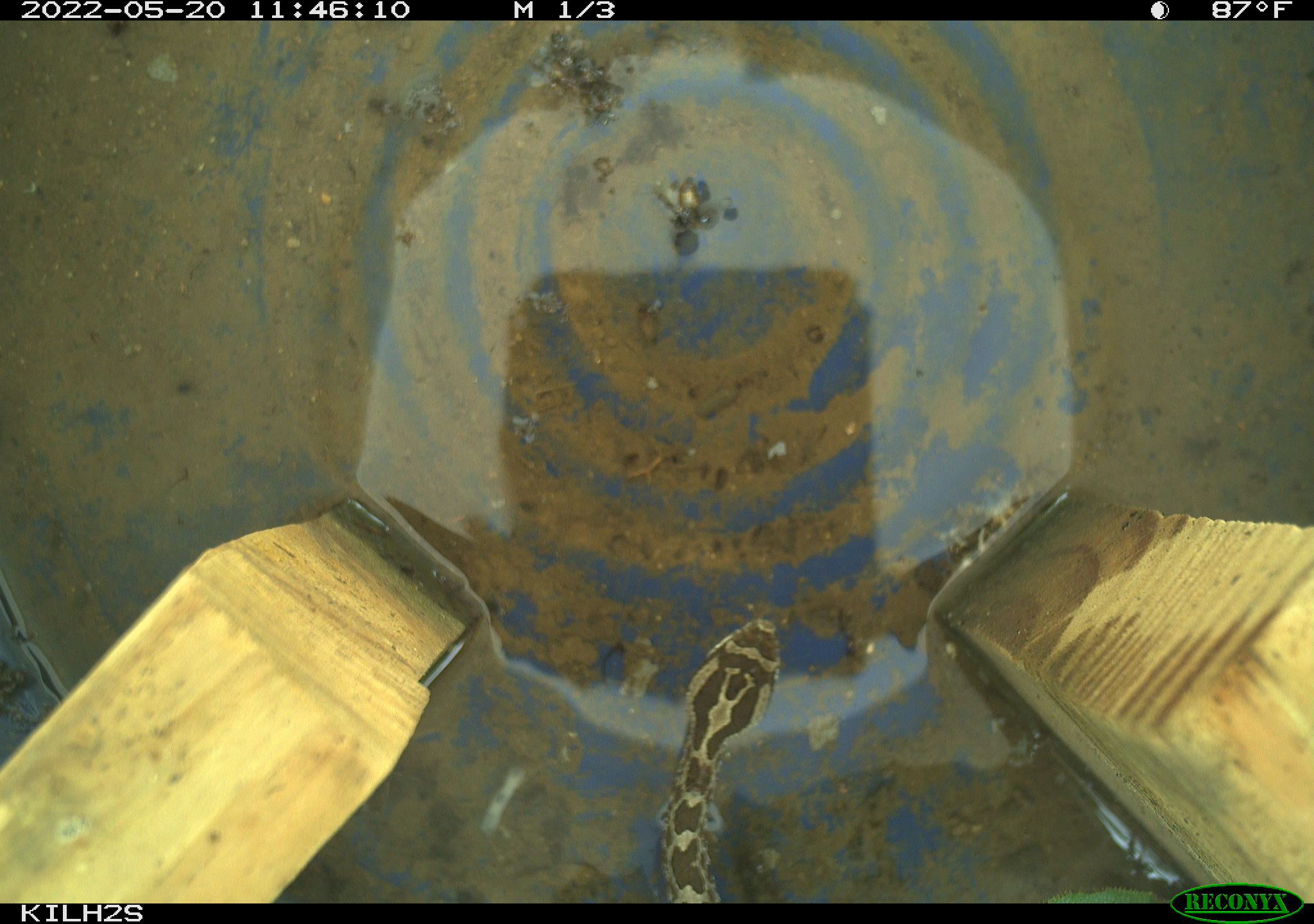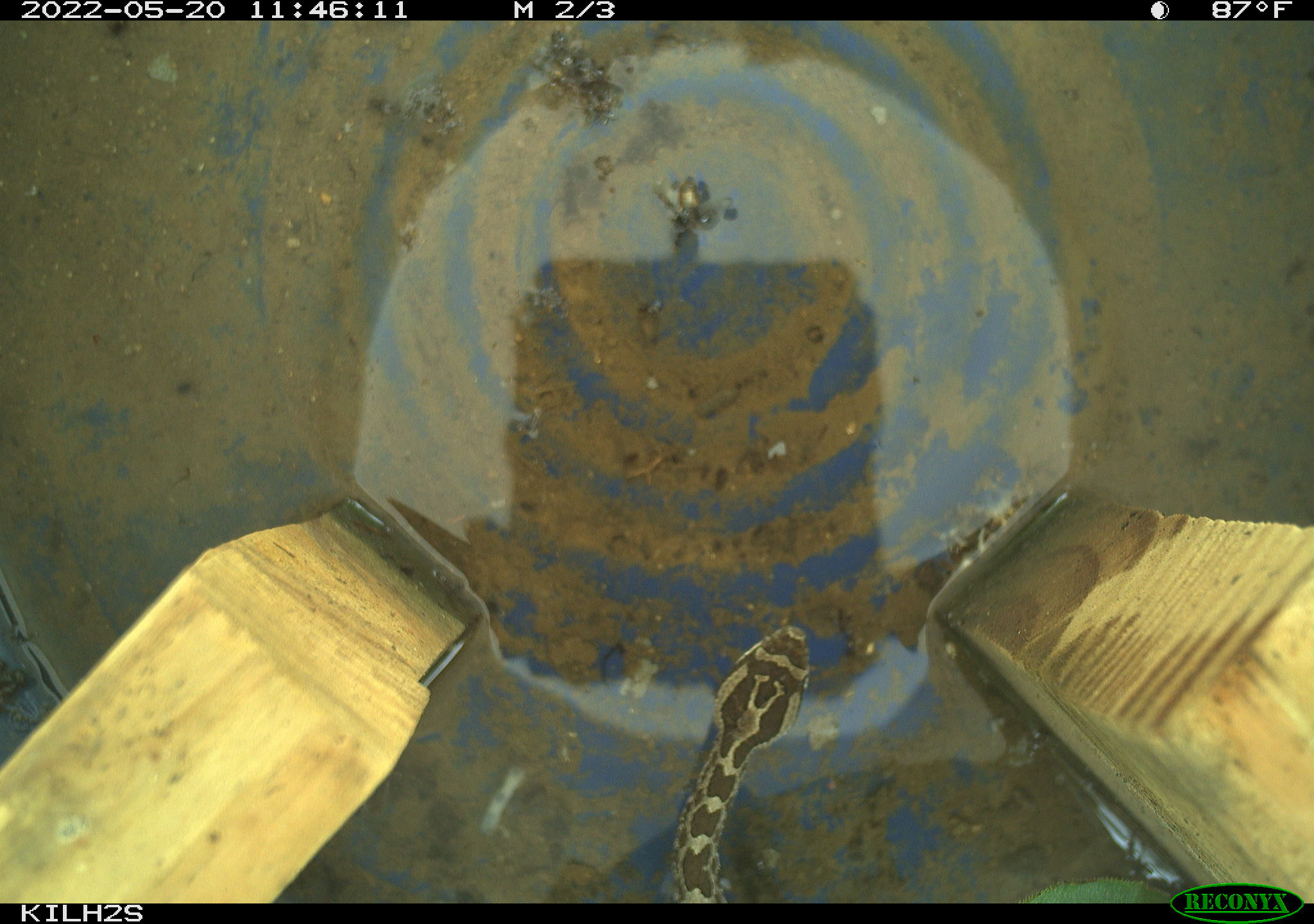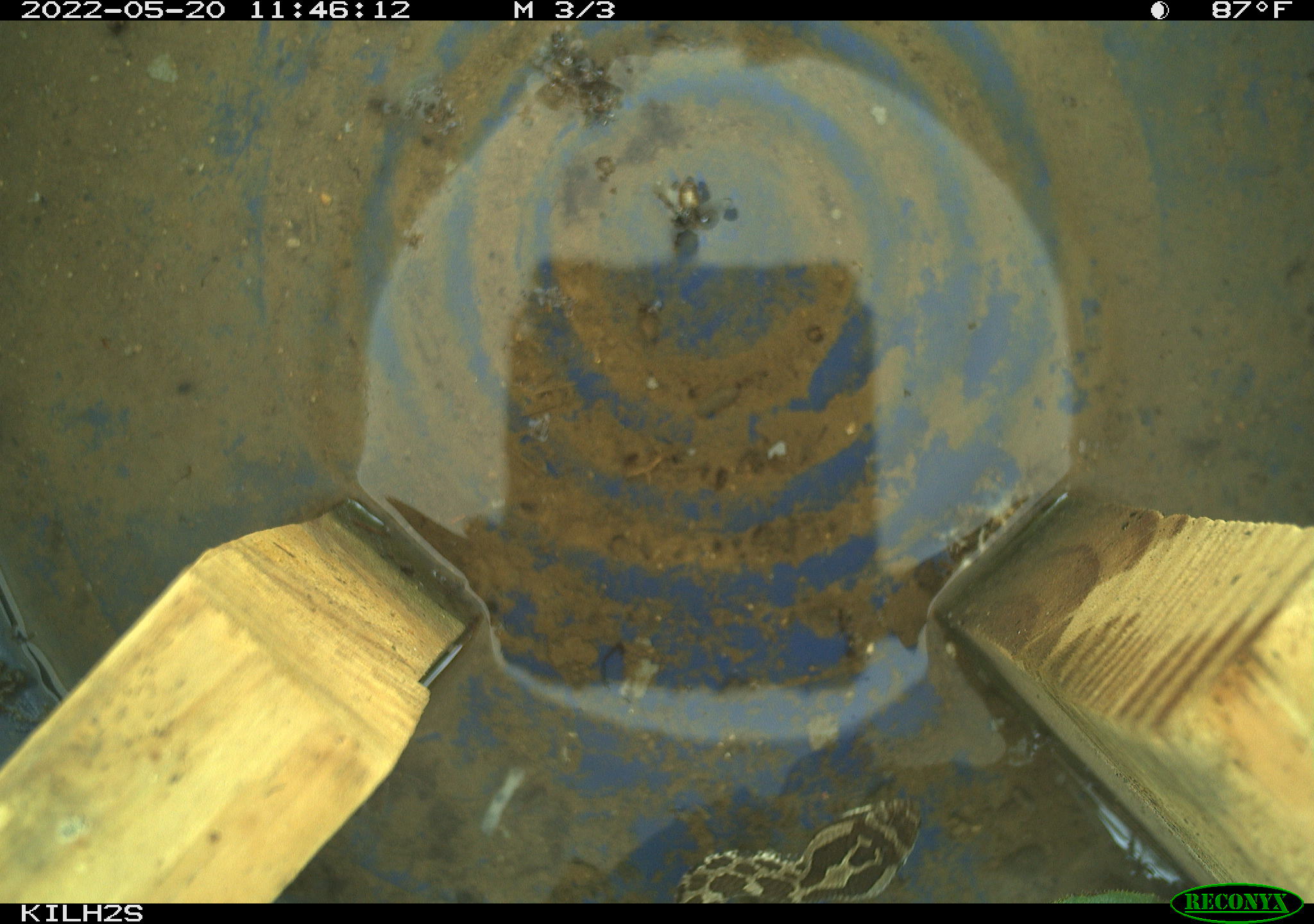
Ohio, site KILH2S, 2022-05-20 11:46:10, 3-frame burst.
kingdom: Animalia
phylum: Chordata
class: Reptilia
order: Squamata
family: Viperidae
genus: Sistrurus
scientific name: Sistrurus catenatus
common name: eastern massasauga